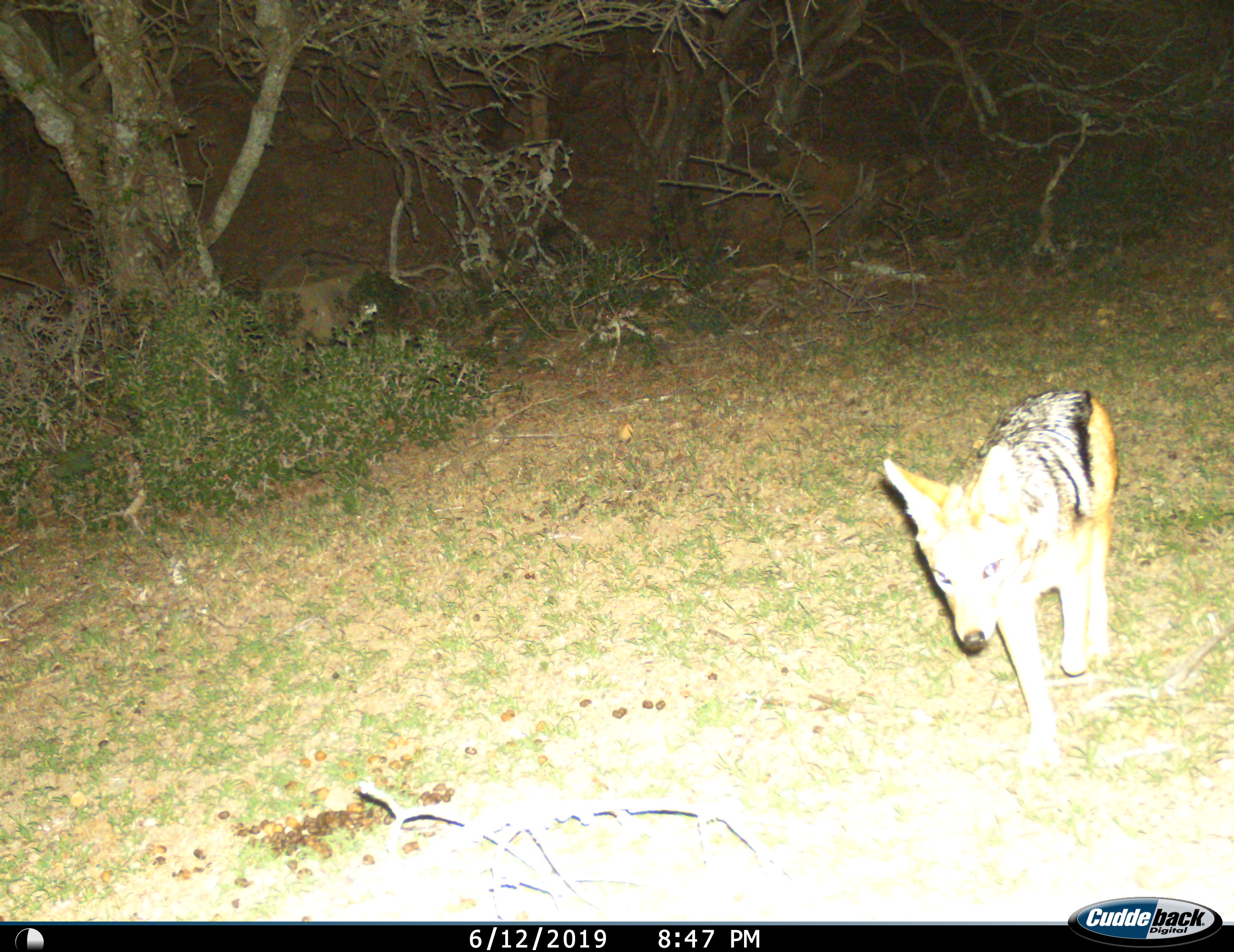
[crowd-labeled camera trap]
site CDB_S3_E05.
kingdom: Animalia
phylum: Chordata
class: Mammalia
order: Carnivora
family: Canidae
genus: Lupulella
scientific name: Lupulella mesomelas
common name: black-backed jackal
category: jackalblackbacked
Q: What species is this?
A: Jackalblackbacked (black-backed jackal) (Lupulella mesomelas).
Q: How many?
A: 1.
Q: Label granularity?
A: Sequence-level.